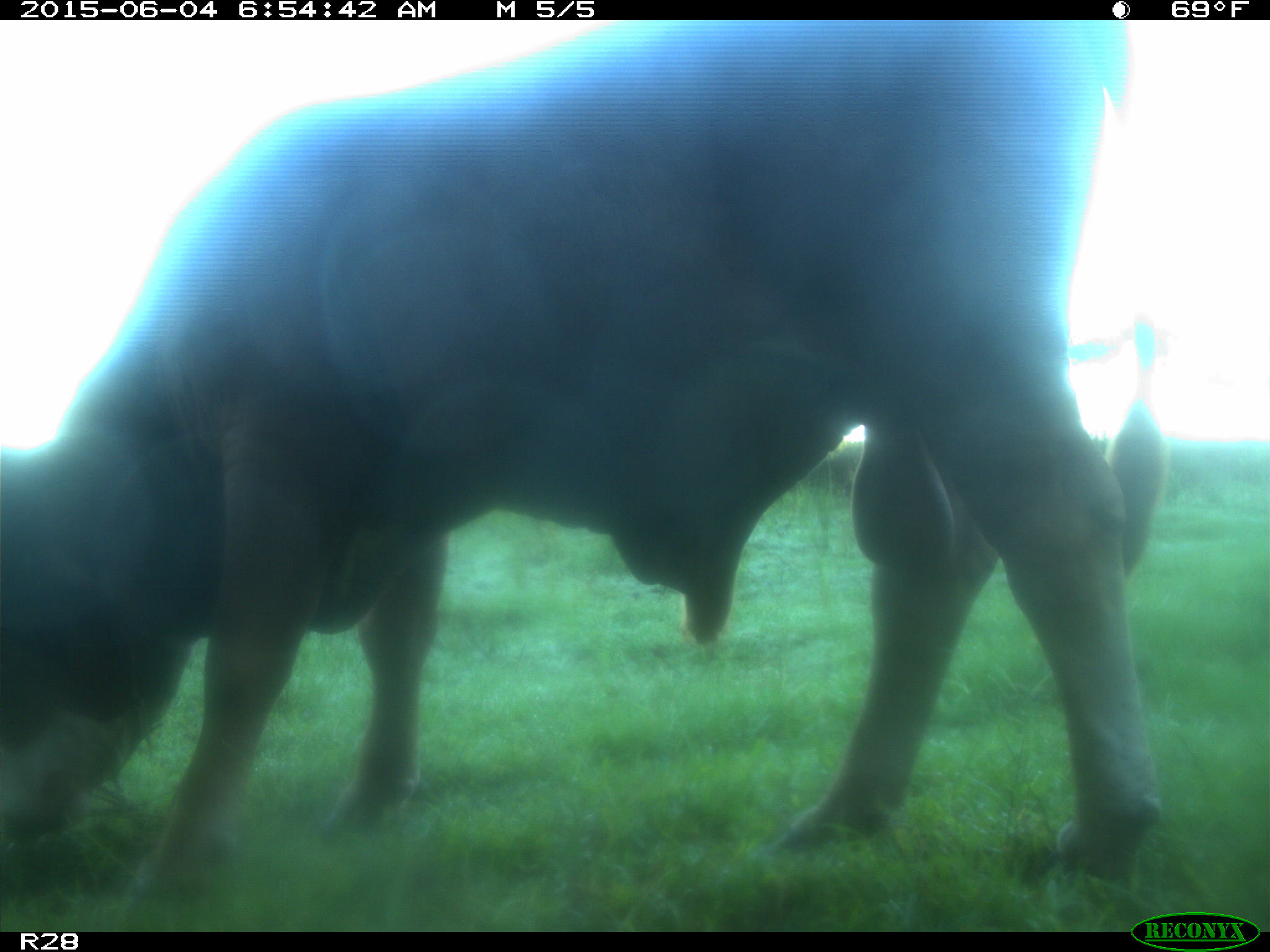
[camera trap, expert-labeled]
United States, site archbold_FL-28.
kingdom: Animalia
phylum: Chordata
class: Mammalia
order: Artiodactyla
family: Bovidae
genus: Bos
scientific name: Bos taurus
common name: domestic cow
Bos taurus (domestic cow).